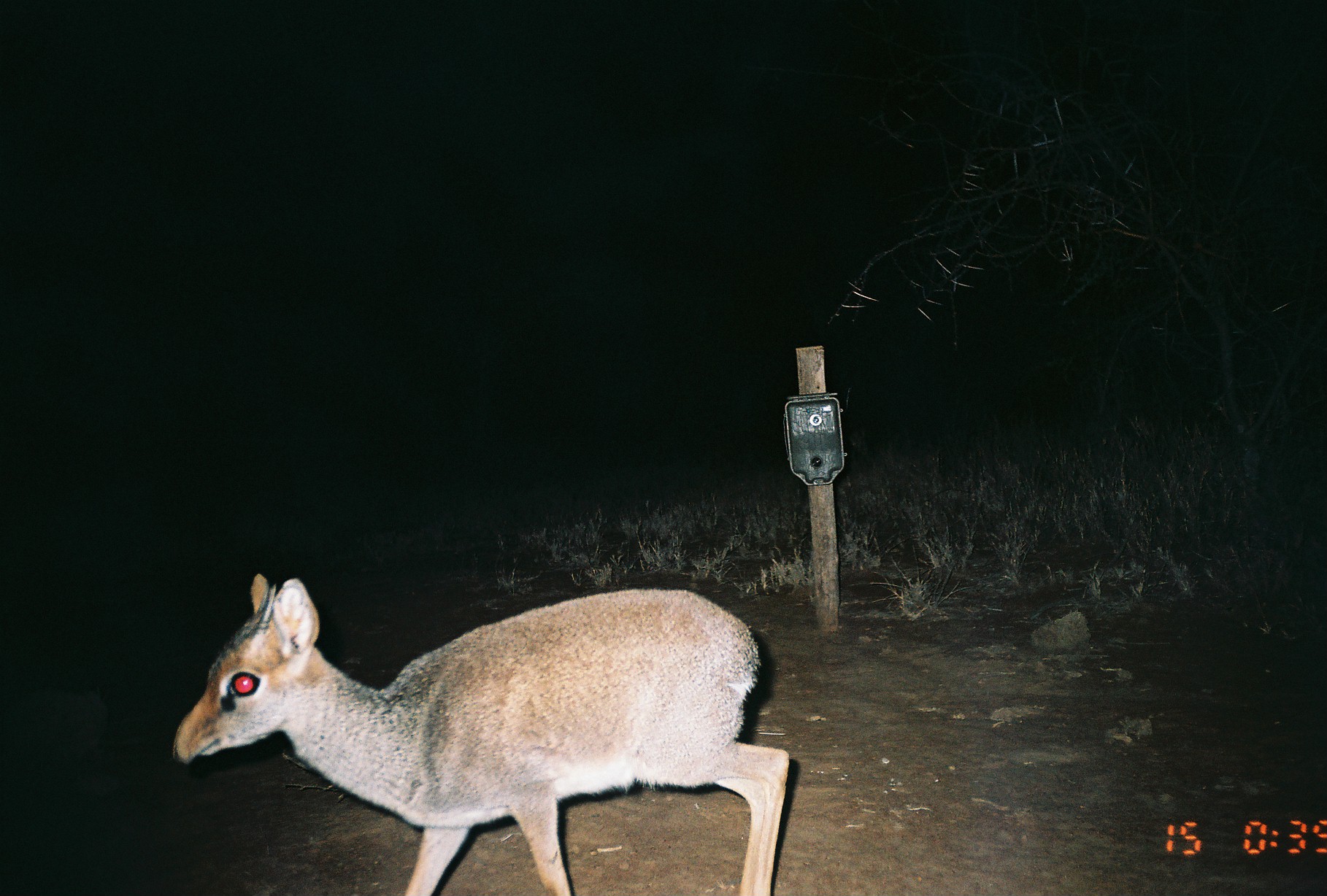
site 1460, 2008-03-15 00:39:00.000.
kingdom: Animalia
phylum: Chordata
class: Mammalia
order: Artiodactyla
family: Bovidae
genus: Madoqua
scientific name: Madoqua guentheri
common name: günther's dik-dik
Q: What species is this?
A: Madoqua guentheri (günther's dik-dik).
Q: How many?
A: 1.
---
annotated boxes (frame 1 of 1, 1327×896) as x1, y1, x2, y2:
madoqua guentheri: 167, 571, 791, 896